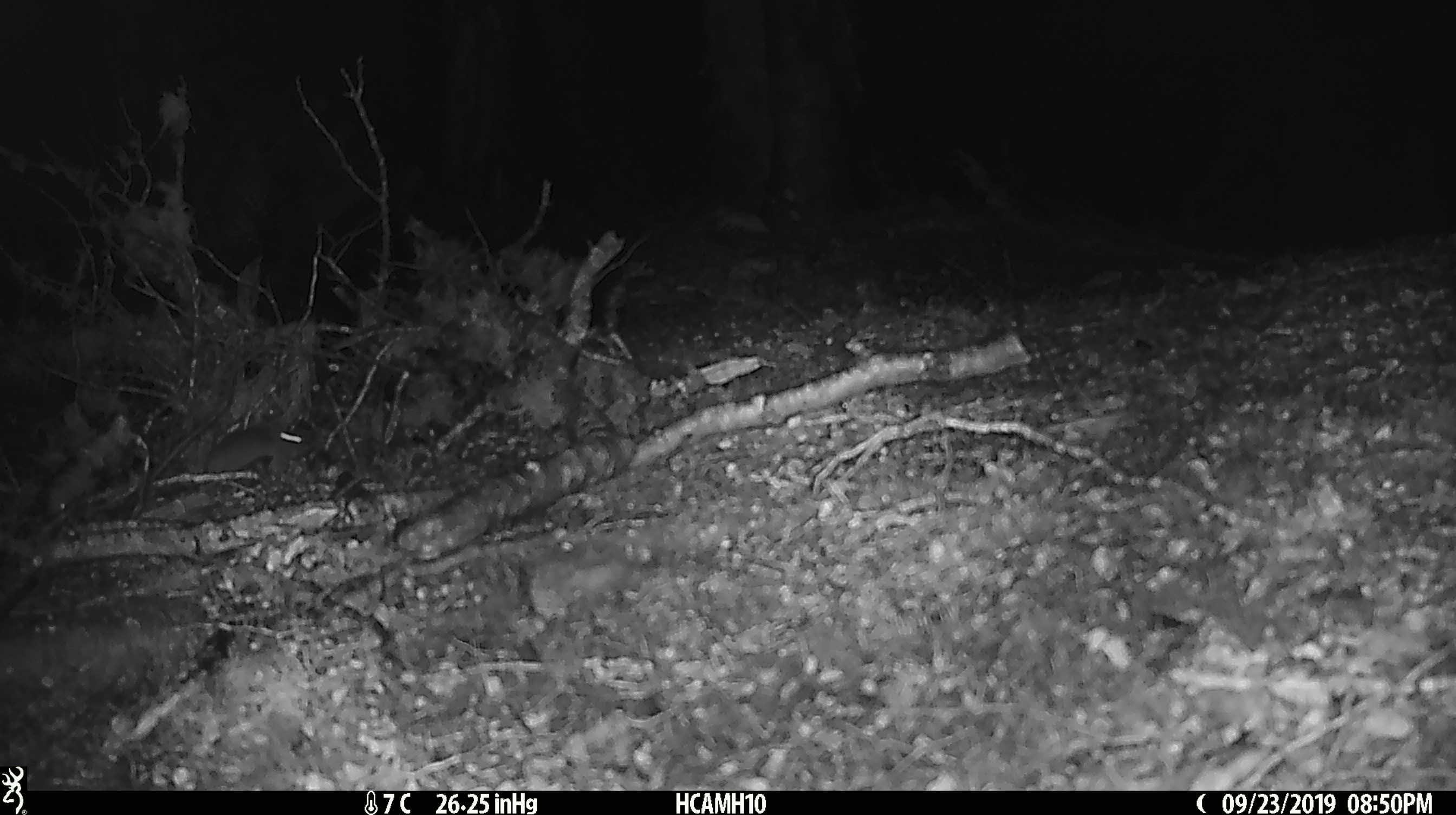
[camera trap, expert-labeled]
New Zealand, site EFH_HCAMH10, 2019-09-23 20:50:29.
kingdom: Animalia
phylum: Chordata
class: Mammalia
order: Rodentia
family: Muridae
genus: Mus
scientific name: Mus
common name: mouse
Mouse (Mus).